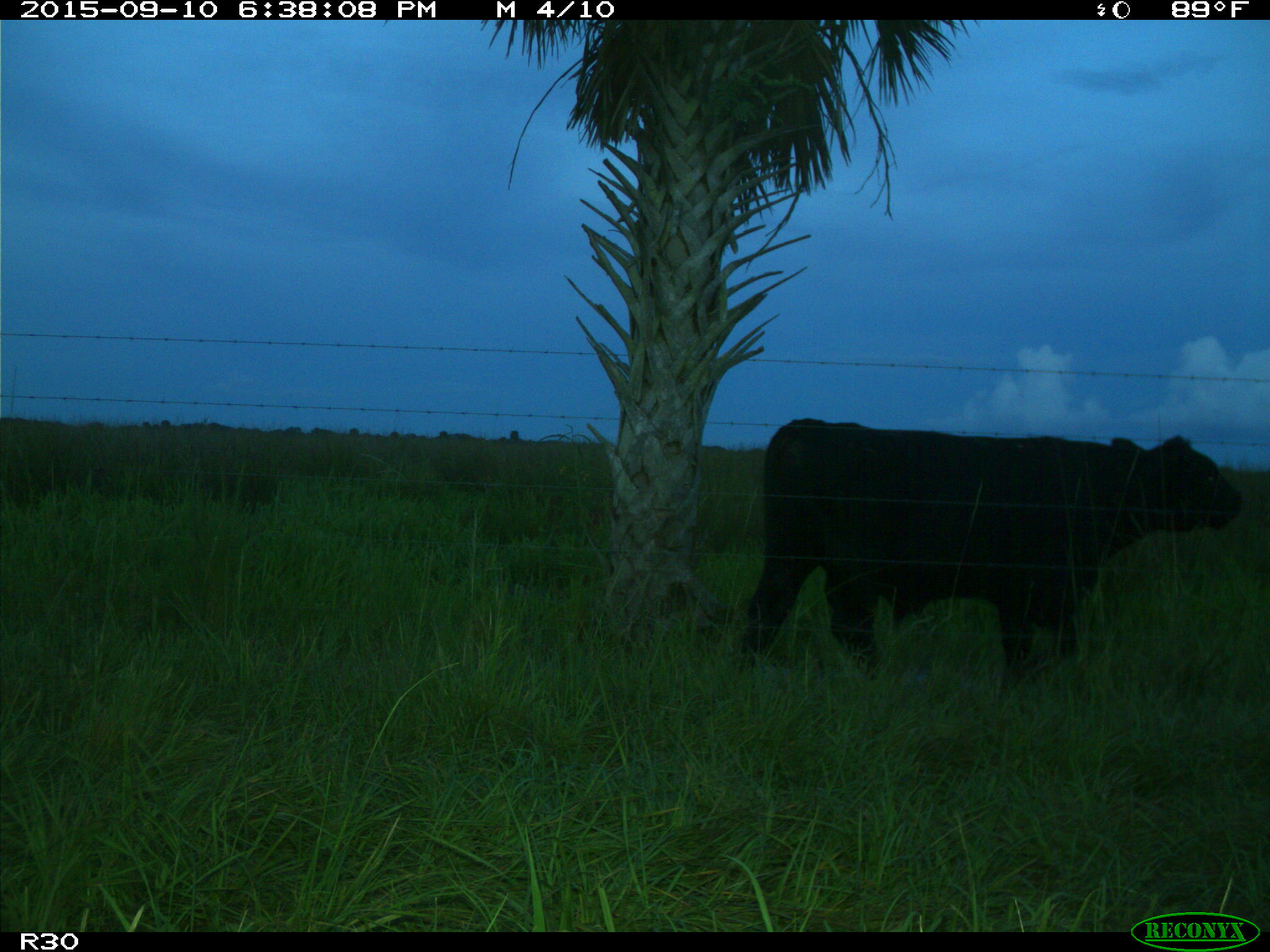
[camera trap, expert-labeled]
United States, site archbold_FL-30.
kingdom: Animalia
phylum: Chordata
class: Mammalia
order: Artiodactyla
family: Bovidae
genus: Bos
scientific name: Bos taurus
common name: domestic cow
Bos taurus (domestic cow).